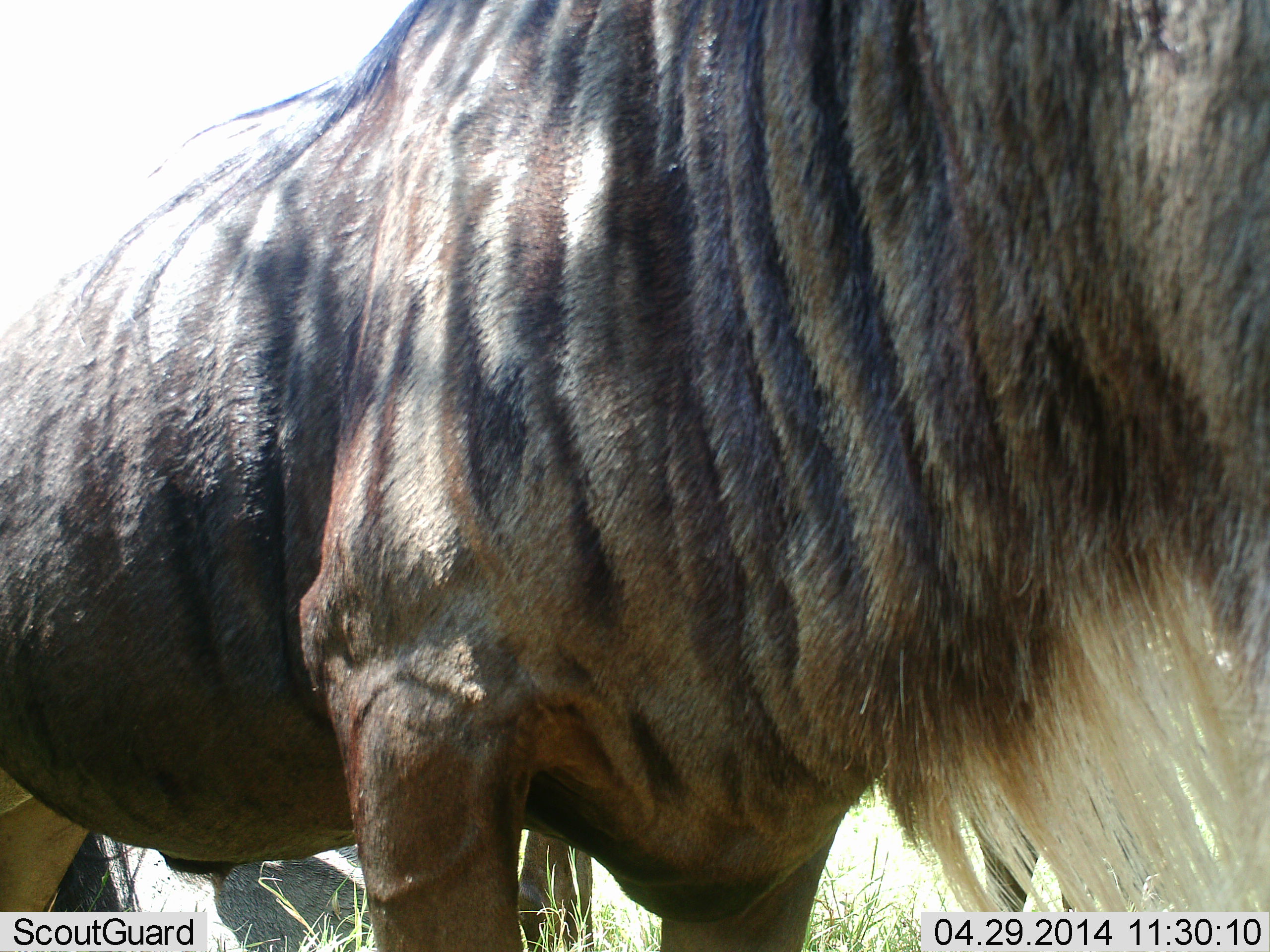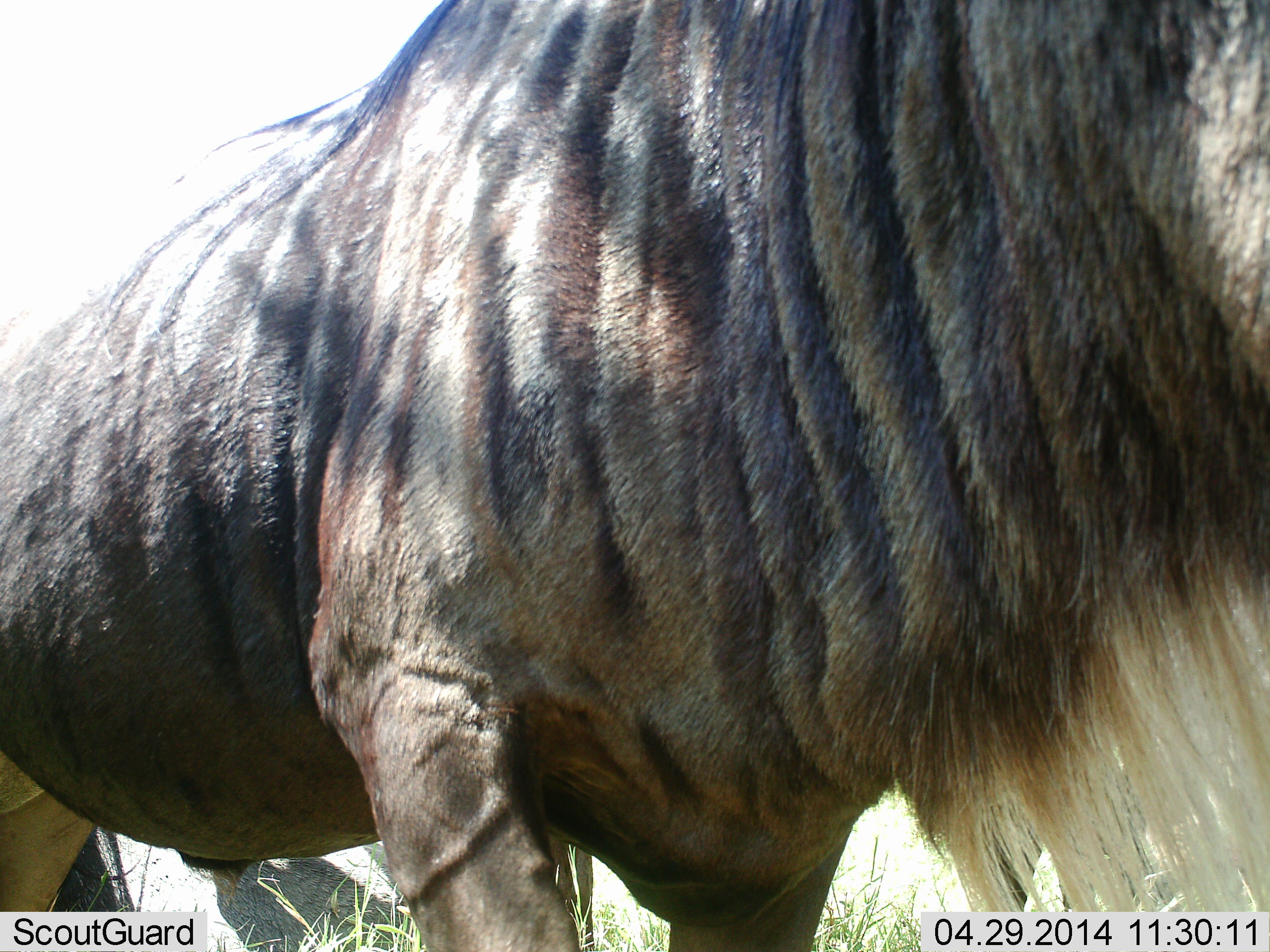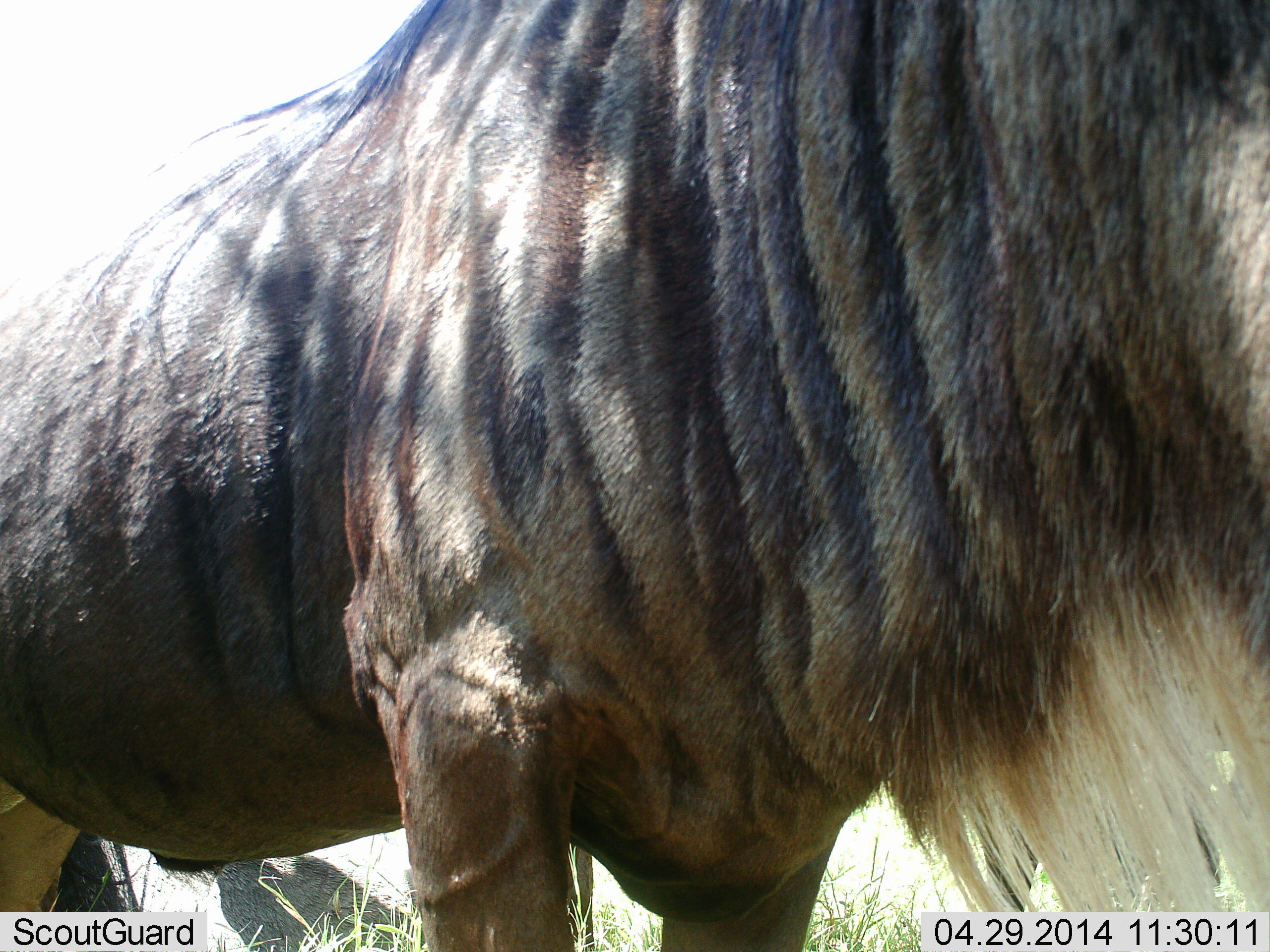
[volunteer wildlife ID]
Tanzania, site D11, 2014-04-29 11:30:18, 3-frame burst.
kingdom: Animalia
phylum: Chordata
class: Mammalia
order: Artiodactyla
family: Bovidae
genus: Connochaetes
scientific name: Connochaetes taurinus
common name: blue wildebeest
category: wildebeest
Wildebeest (blue wildebeest) (Connochaetes taurinus), count 1. Behavior (volunteer vote fractions): standing 80%, resting 0%, moving 10%, interacting 10%. Young present (vote fraction): 0%. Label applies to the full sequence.